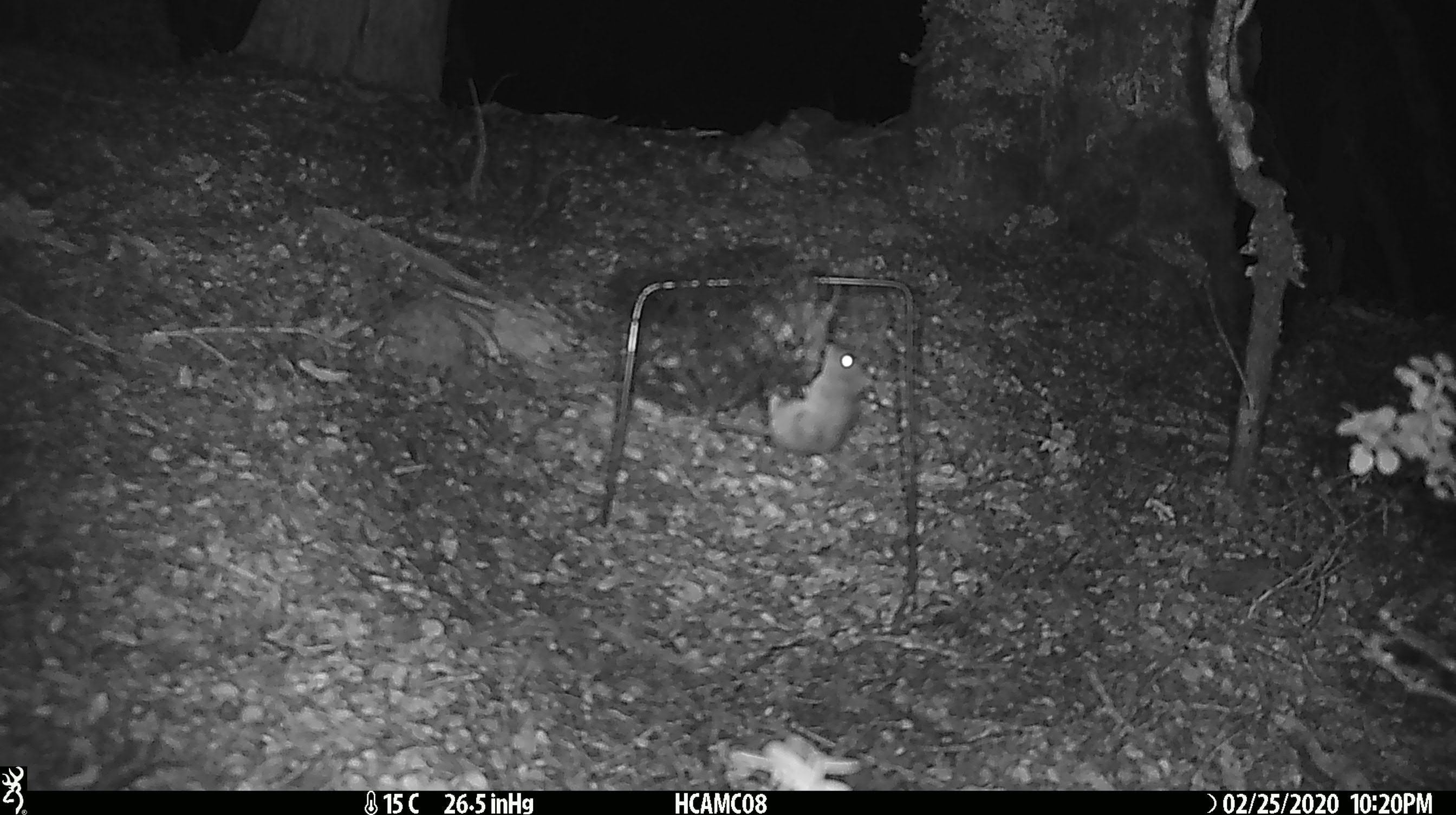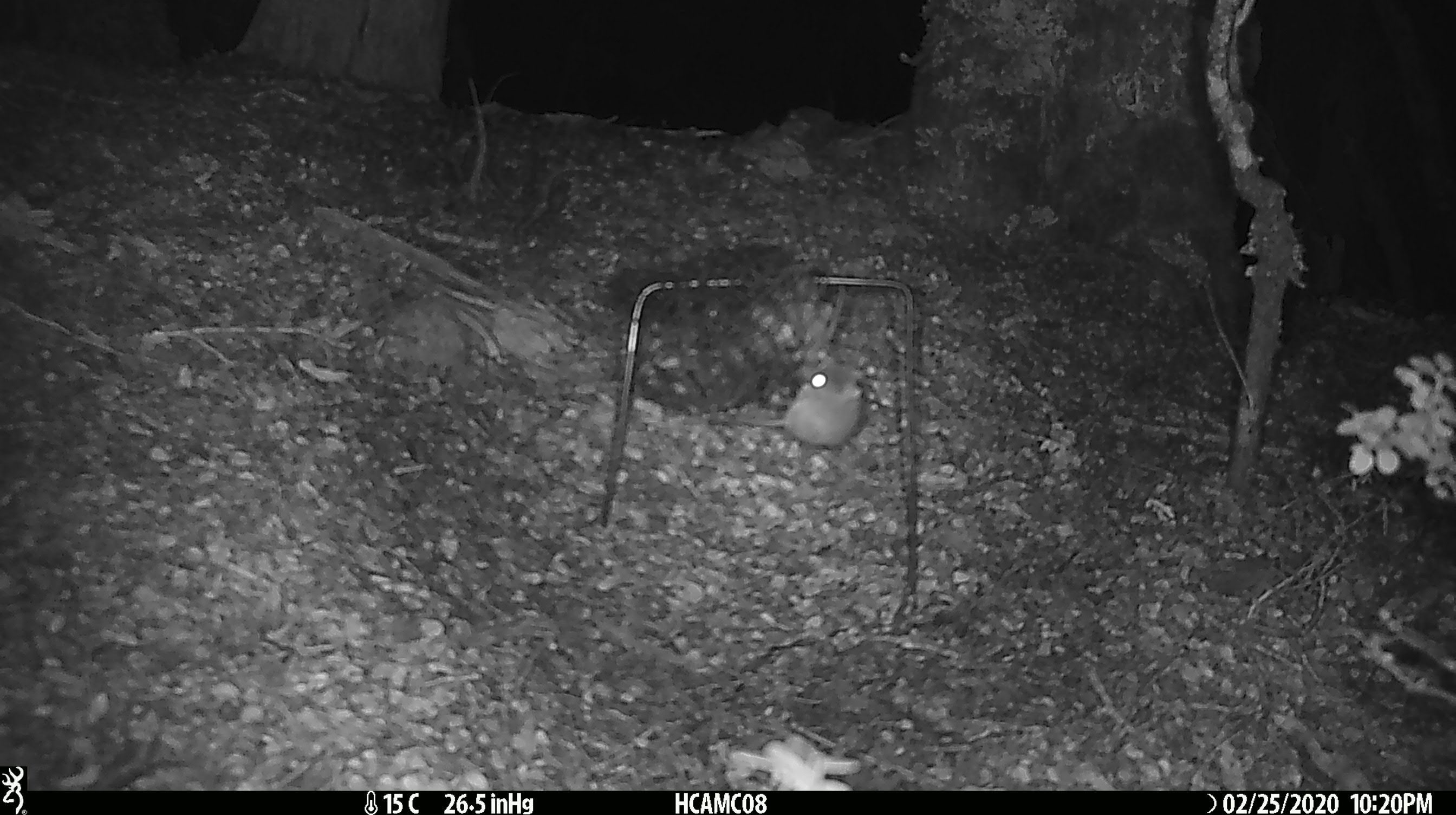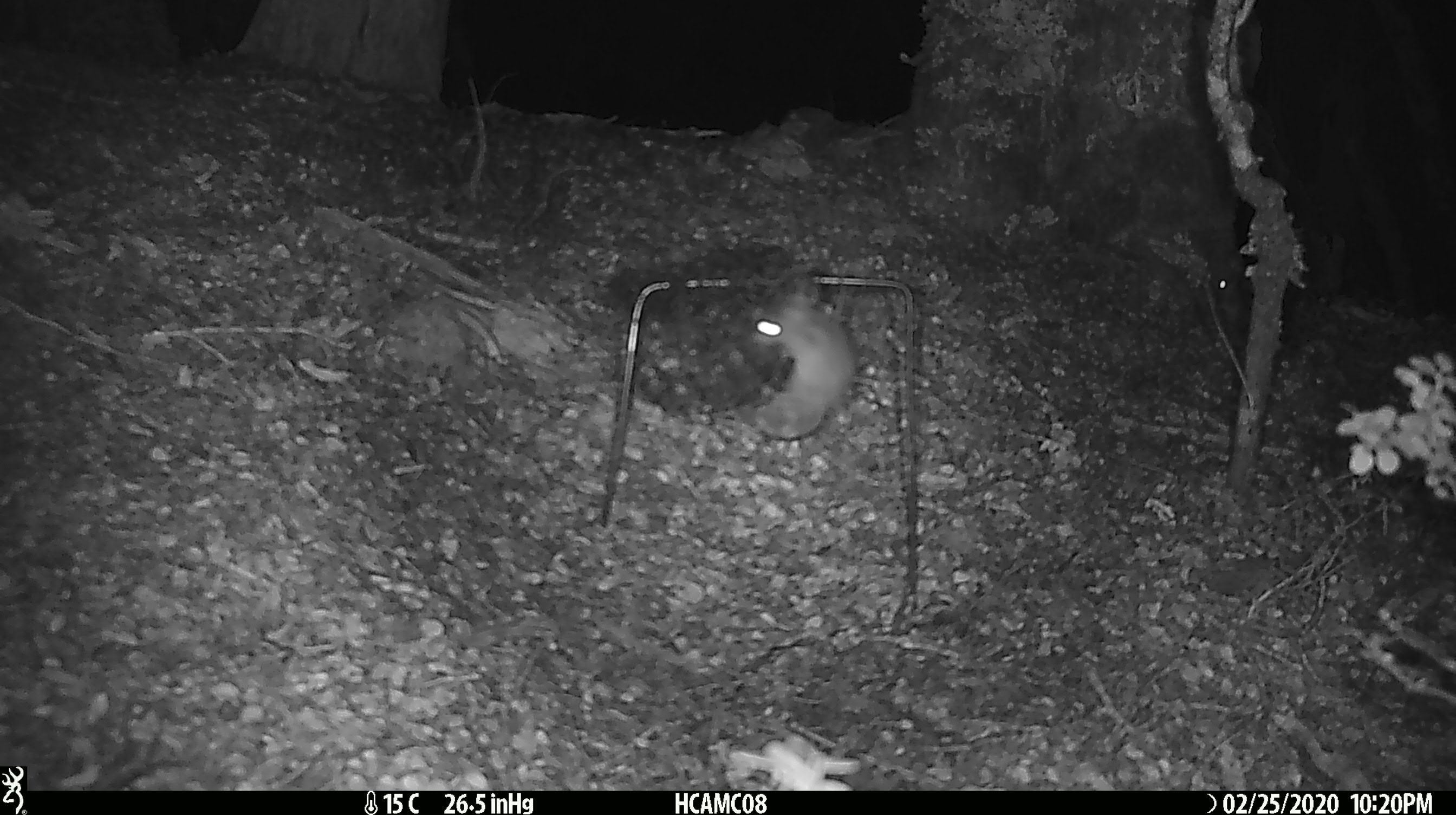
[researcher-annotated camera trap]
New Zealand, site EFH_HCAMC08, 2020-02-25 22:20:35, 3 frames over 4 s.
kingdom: Animalia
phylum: Chordata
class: Mammalia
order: Rodentia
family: Muridae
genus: Mus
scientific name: Mus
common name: mouse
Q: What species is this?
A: Mouse (Mus).